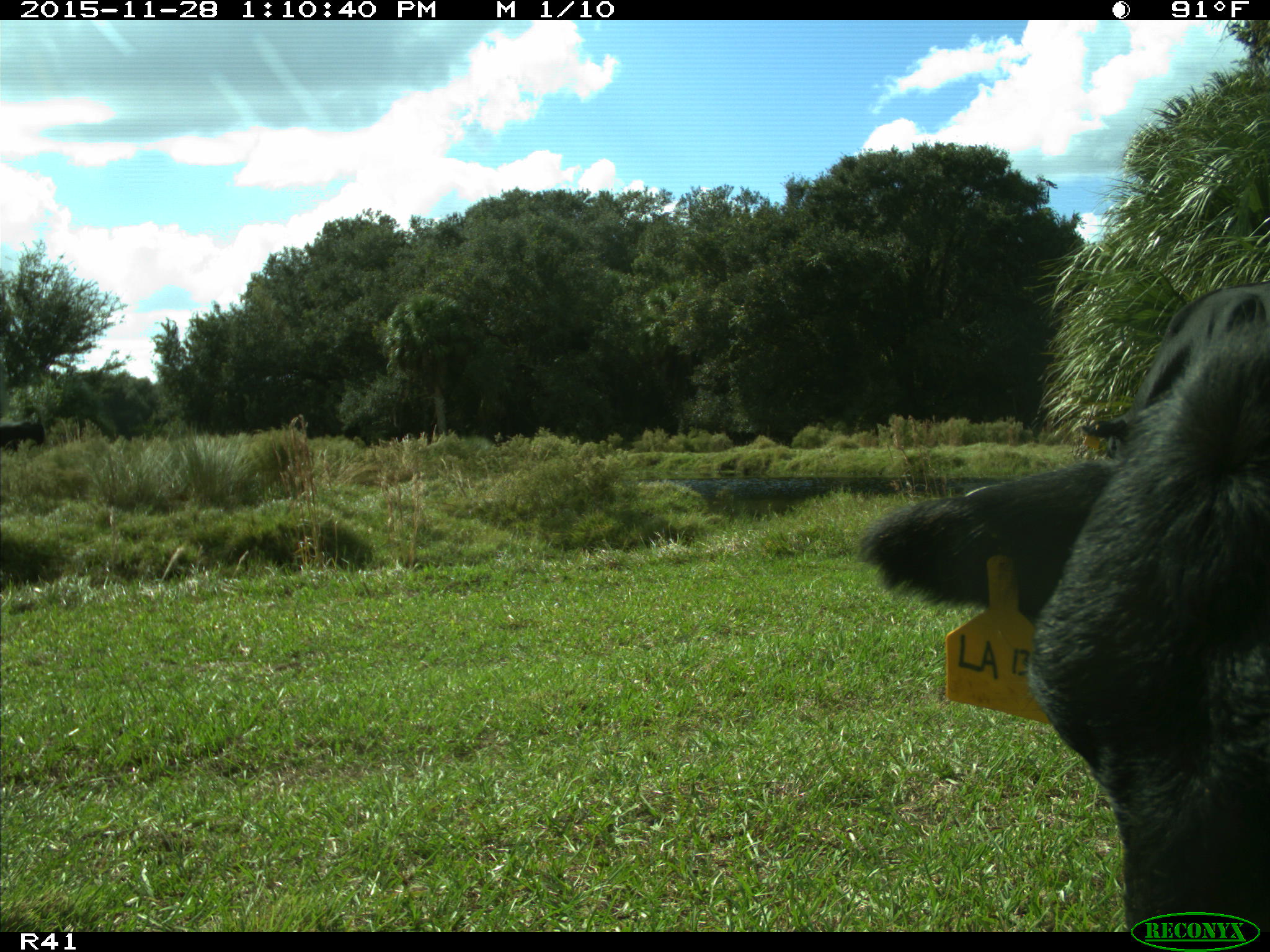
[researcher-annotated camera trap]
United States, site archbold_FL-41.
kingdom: Animalia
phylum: Chordata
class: Mammalia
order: Artiodactyla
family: Bovidae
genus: Bos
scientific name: Bos taurus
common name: domestic cow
Bos taurus (domestic cow).